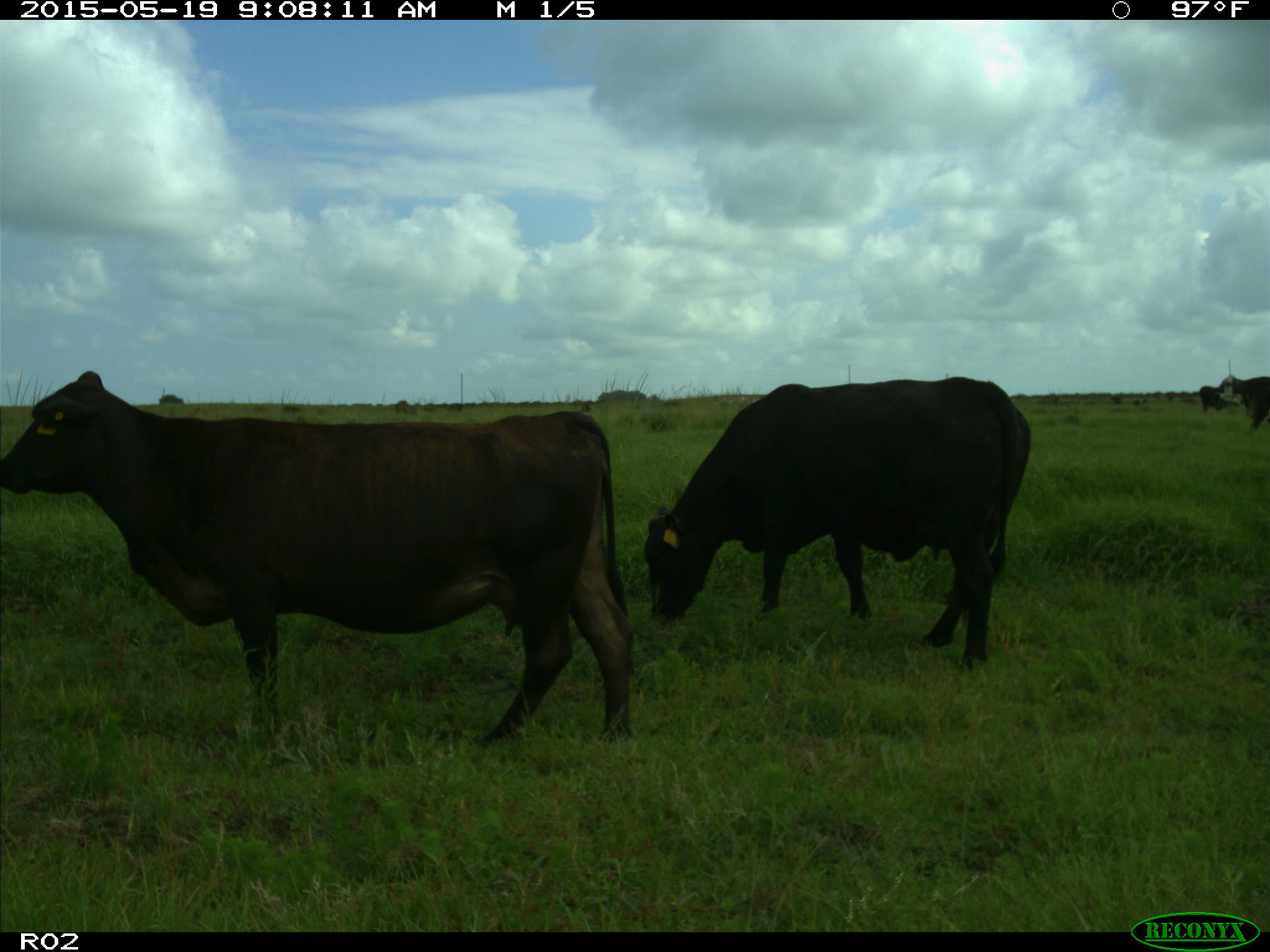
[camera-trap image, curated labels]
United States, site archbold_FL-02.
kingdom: Animalia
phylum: Chordata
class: Mammalia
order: Artiodactyla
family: Bovidae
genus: Bos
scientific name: Bos taurus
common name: domestic cow